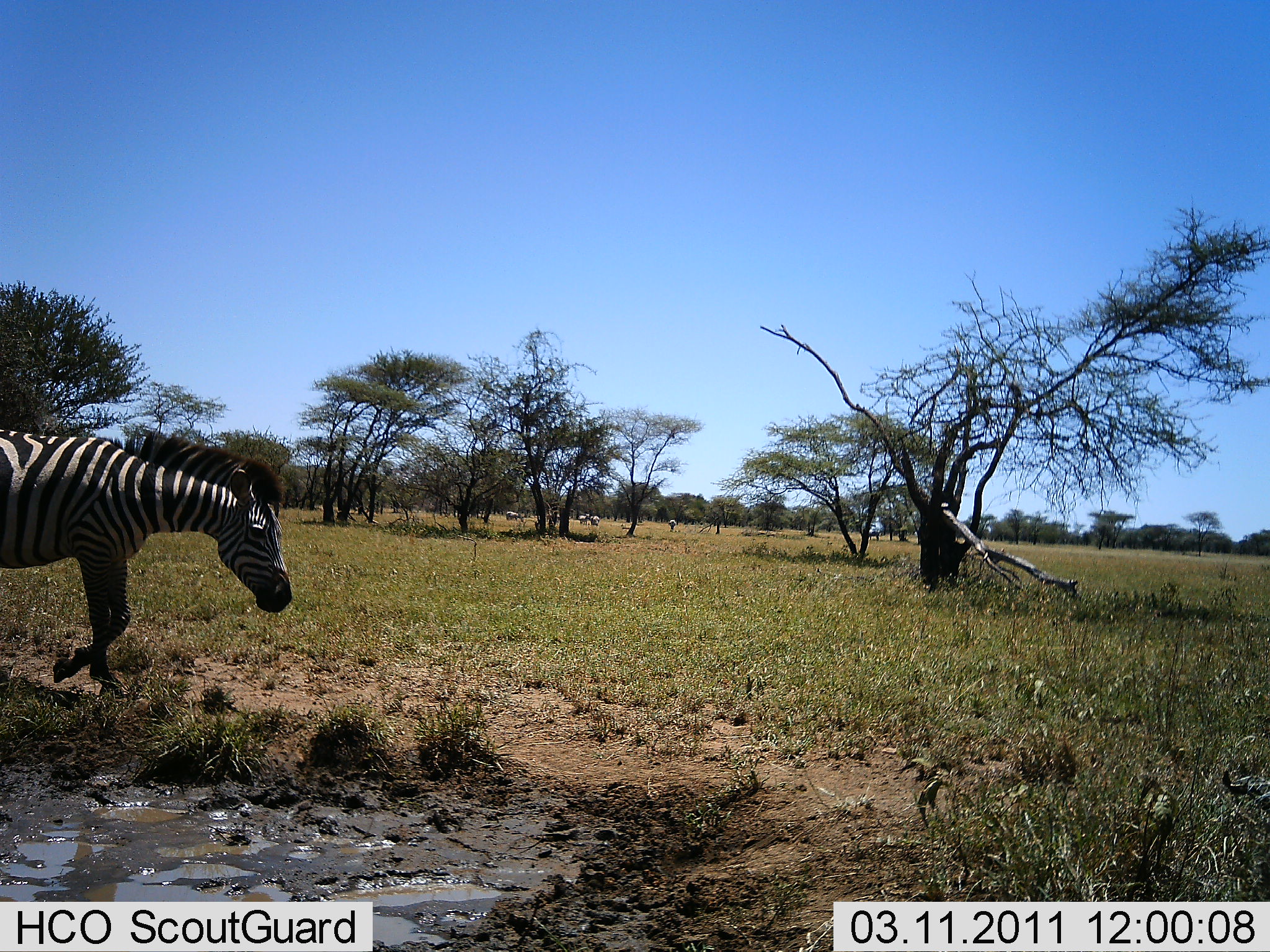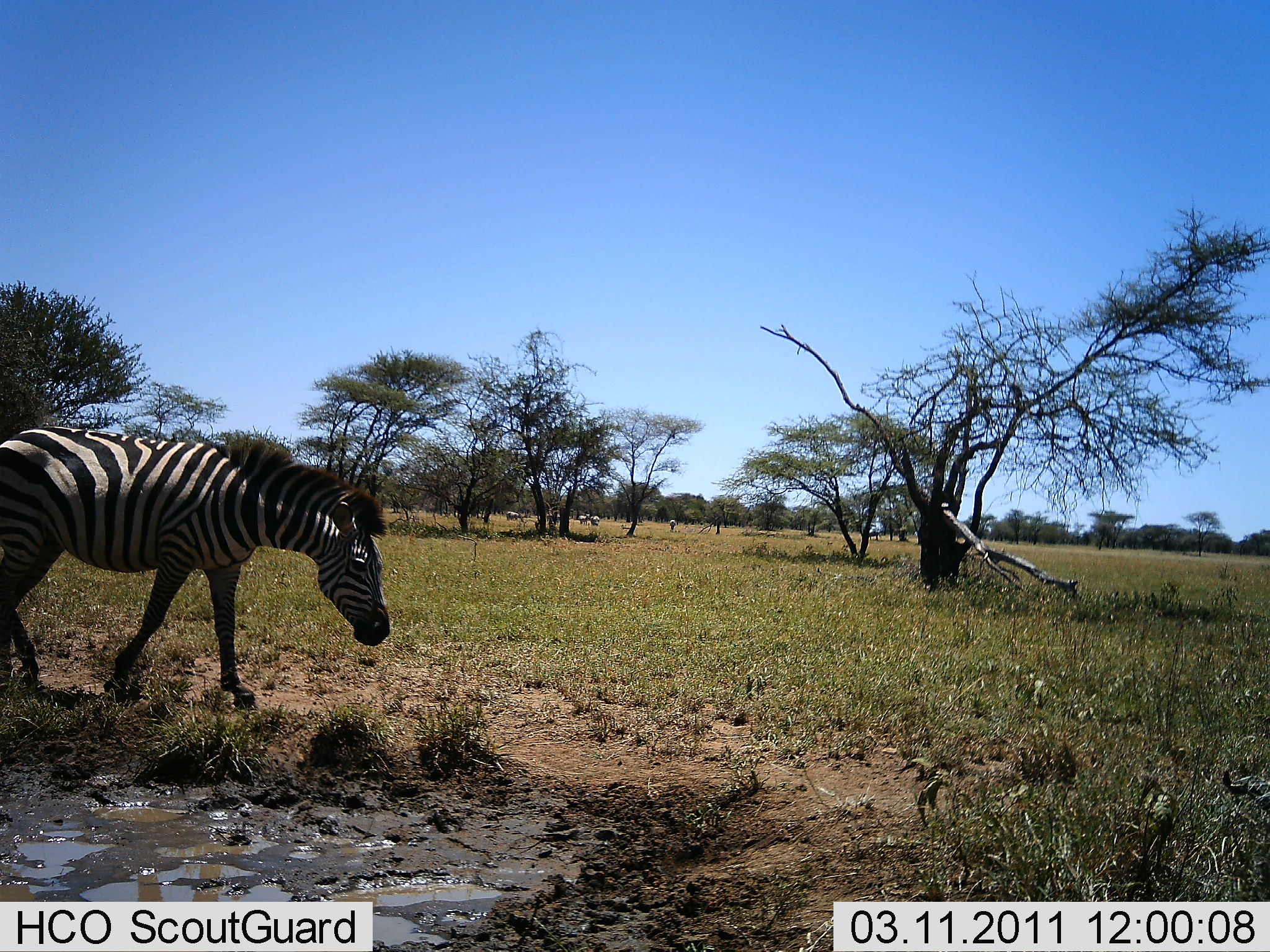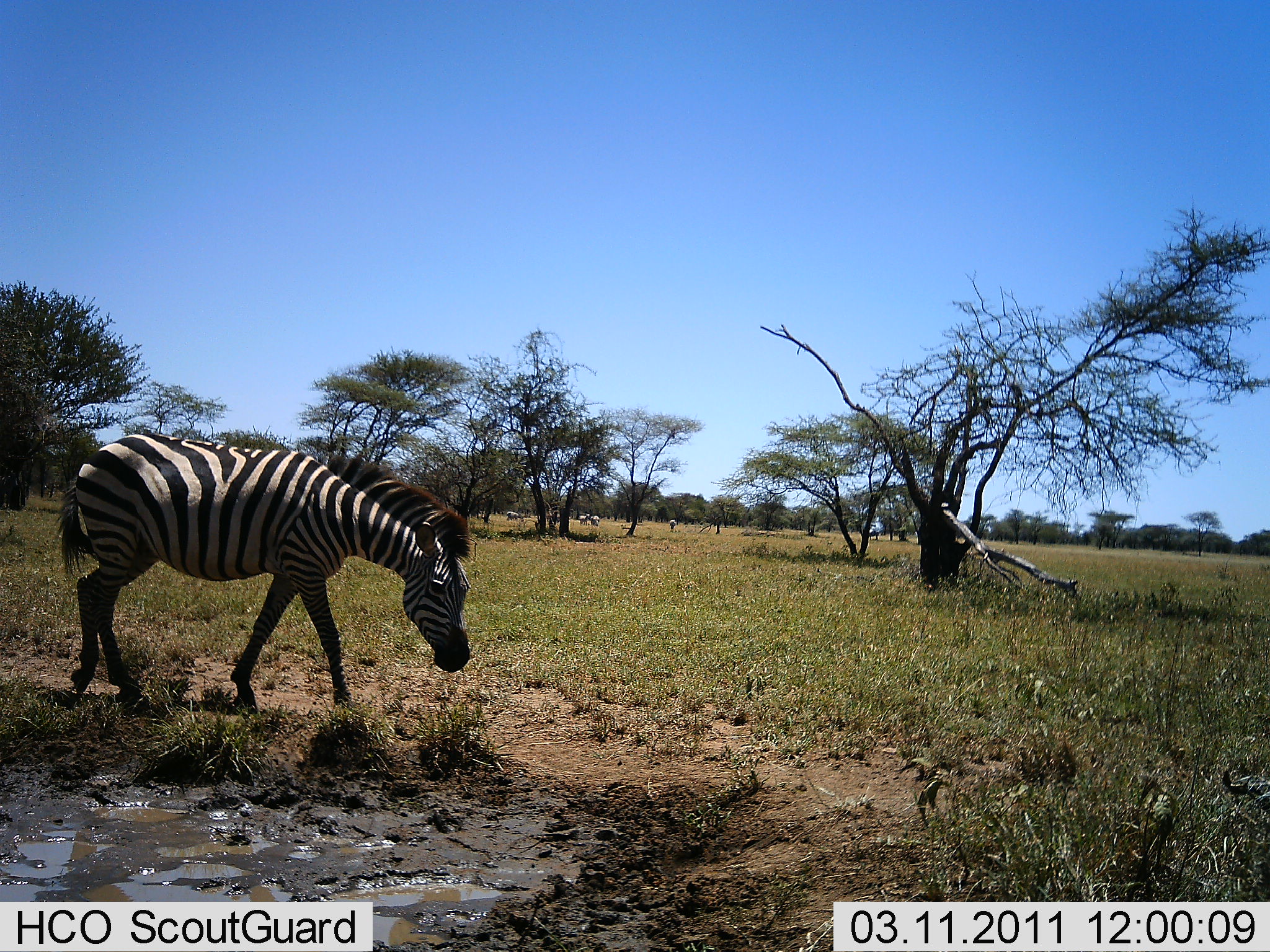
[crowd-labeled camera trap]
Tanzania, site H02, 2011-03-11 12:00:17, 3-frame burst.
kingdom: Animalia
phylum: Chordata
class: Mammalia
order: Perissodactyla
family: Equidae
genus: Equus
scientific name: Equus quagga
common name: plains zebra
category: zebra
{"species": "zebra (plains zebra) (Equus quagga)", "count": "1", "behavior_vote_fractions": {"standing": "25%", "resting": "0%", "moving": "83%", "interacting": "0%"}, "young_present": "0%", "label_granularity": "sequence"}